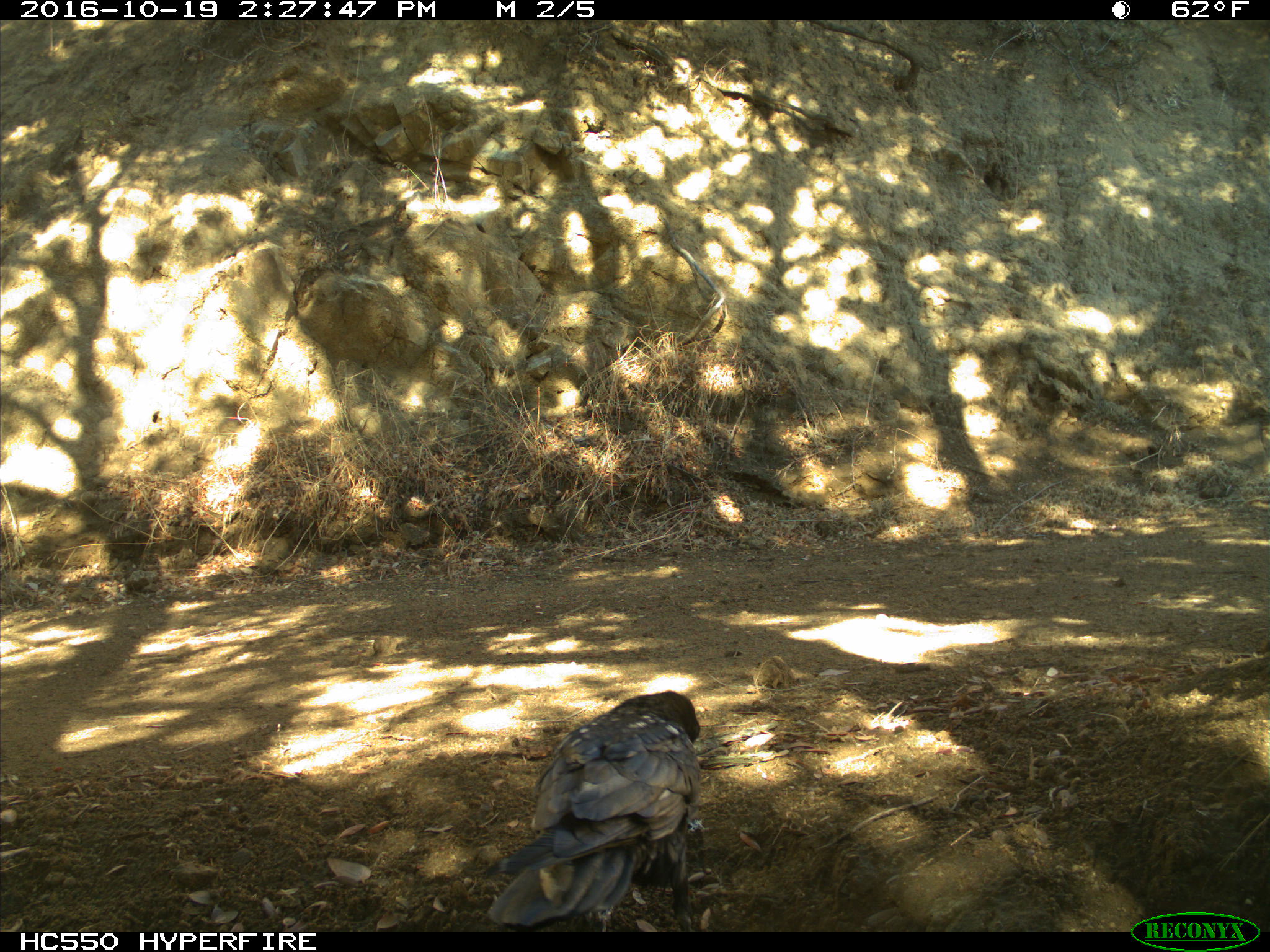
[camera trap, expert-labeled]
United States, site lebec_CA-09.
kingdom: Animalia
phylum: Chordata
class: Aves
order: Passeriformes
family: Corvidae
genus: Corvus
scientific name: Corvus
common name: crows and ravens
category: unidentified corvus